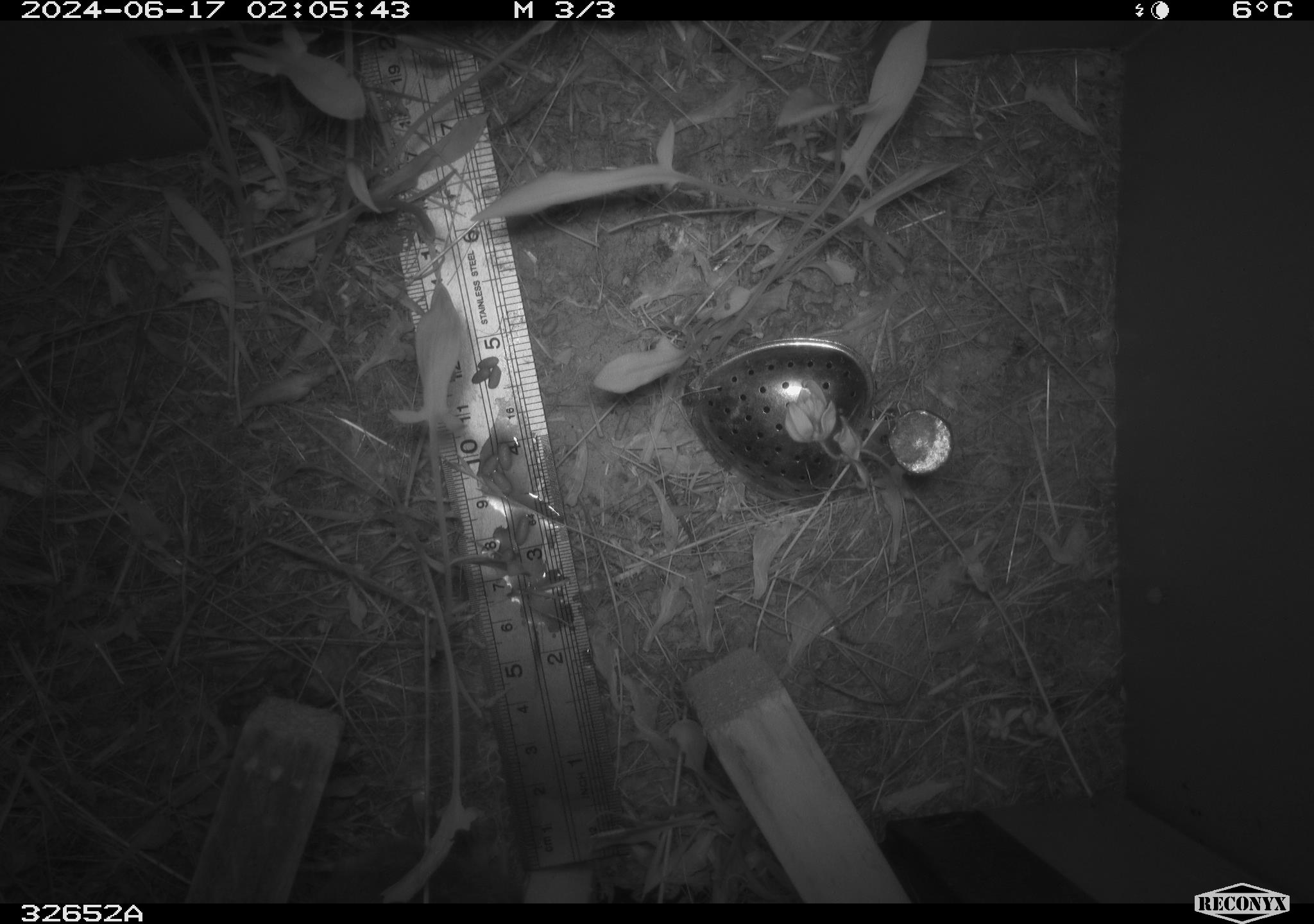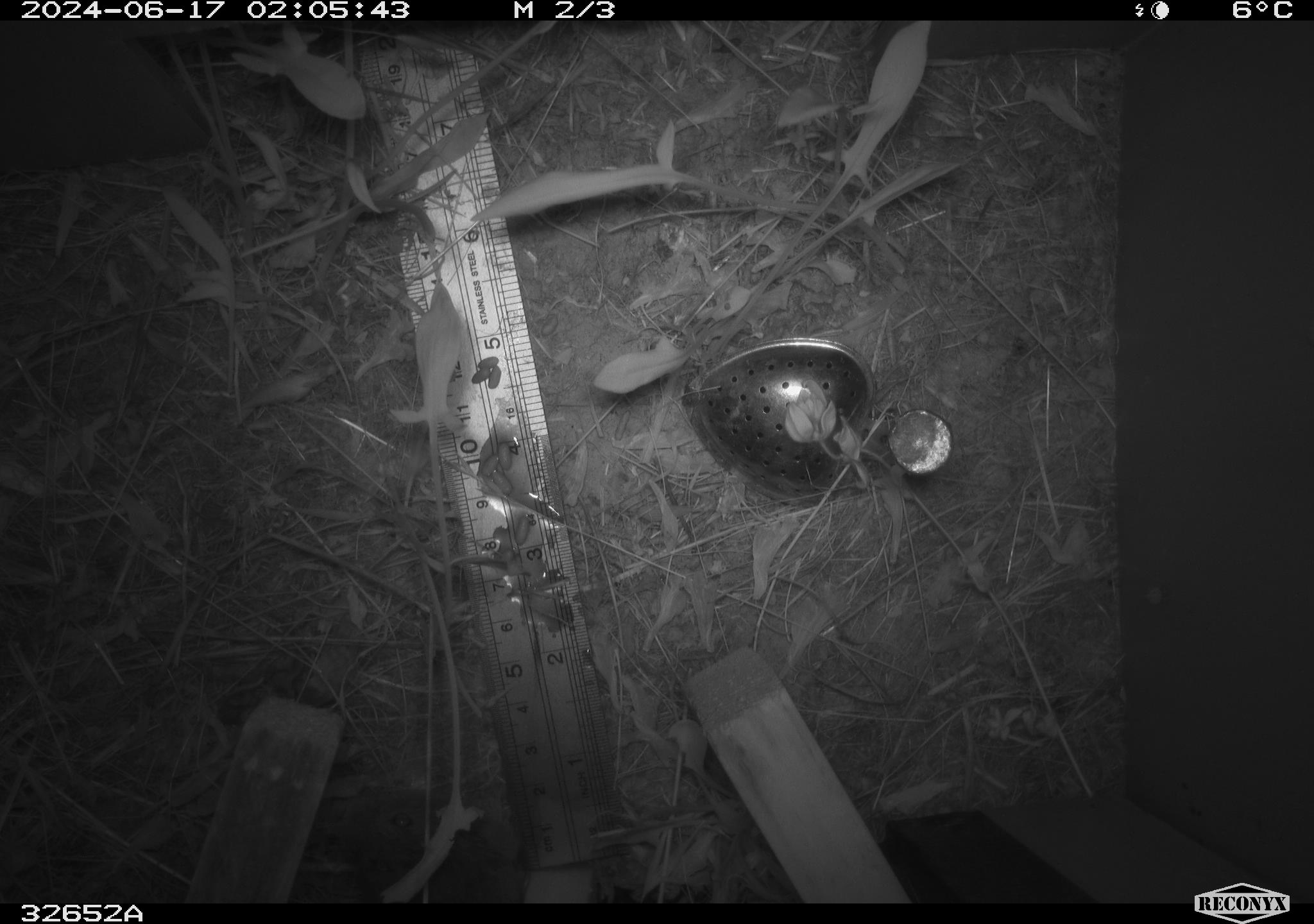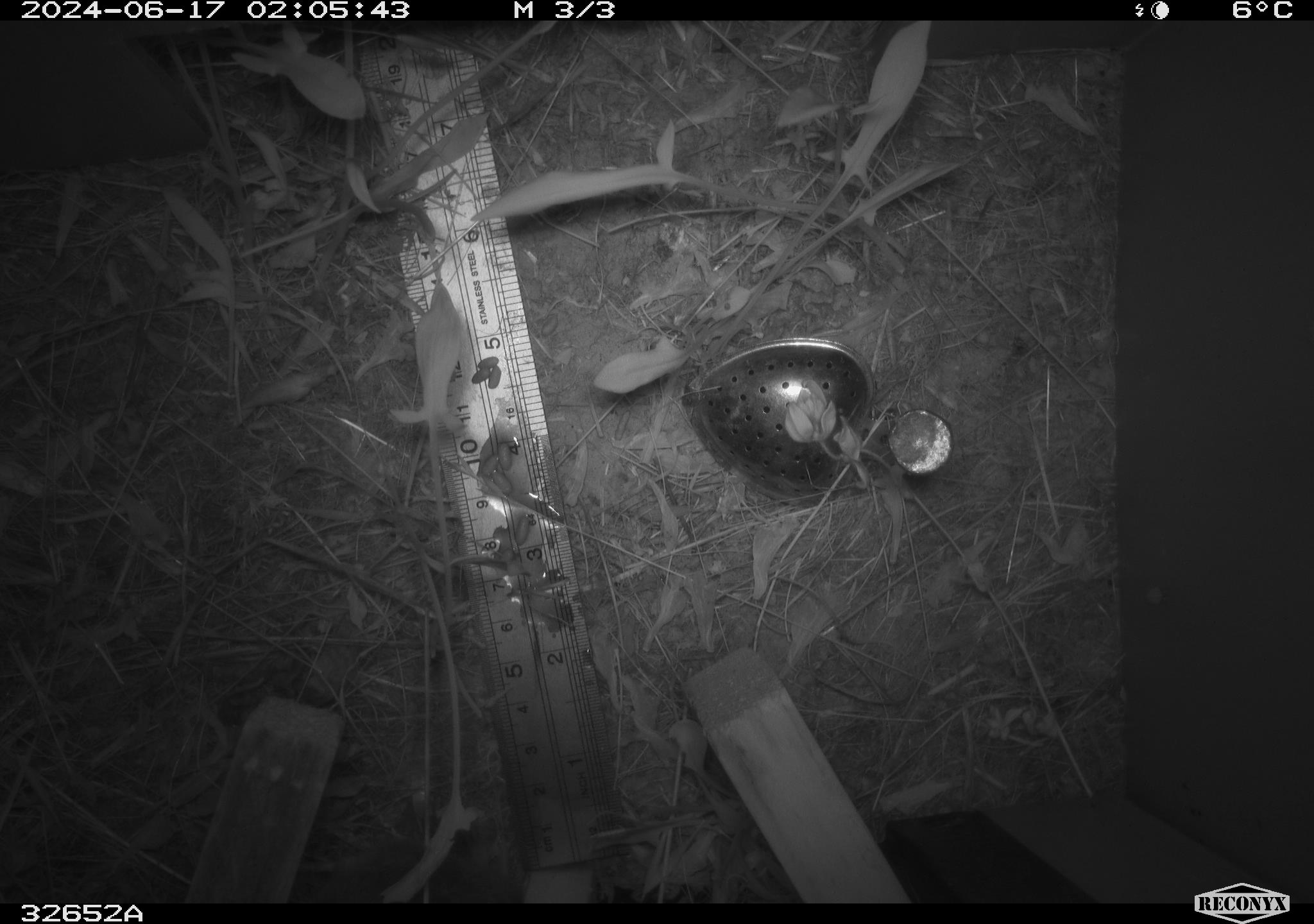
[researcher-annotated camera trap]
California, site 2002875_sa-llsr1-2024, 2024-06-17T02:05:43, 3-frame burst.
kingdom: Animalia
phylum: Chordata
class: Mammalia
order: Rodentia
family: Cricetidae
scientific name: Arvicolinae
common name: voles, lemmings, and muskrats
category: arvicolinae subfamily